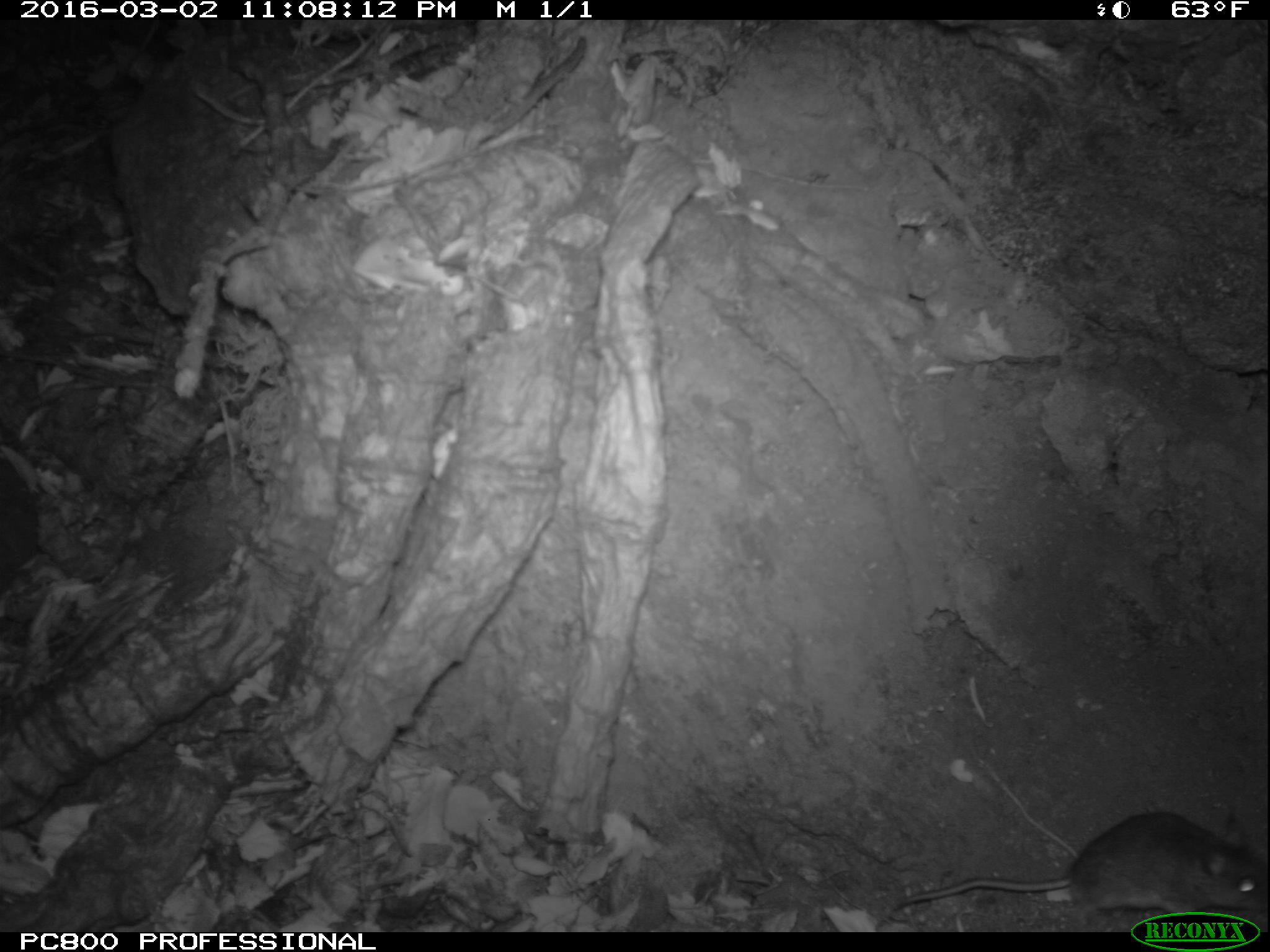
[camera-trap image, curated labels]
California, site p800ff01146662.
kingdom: Animalia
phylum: Chordata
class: Mammalia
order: Rodentia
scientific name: Rodentia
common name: rodent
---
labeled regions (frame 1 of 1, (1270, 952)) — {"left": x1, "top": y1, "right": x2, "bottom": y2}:
rodent: {"left": 899, "top": 812, "right": 1267, "bottom": 920}